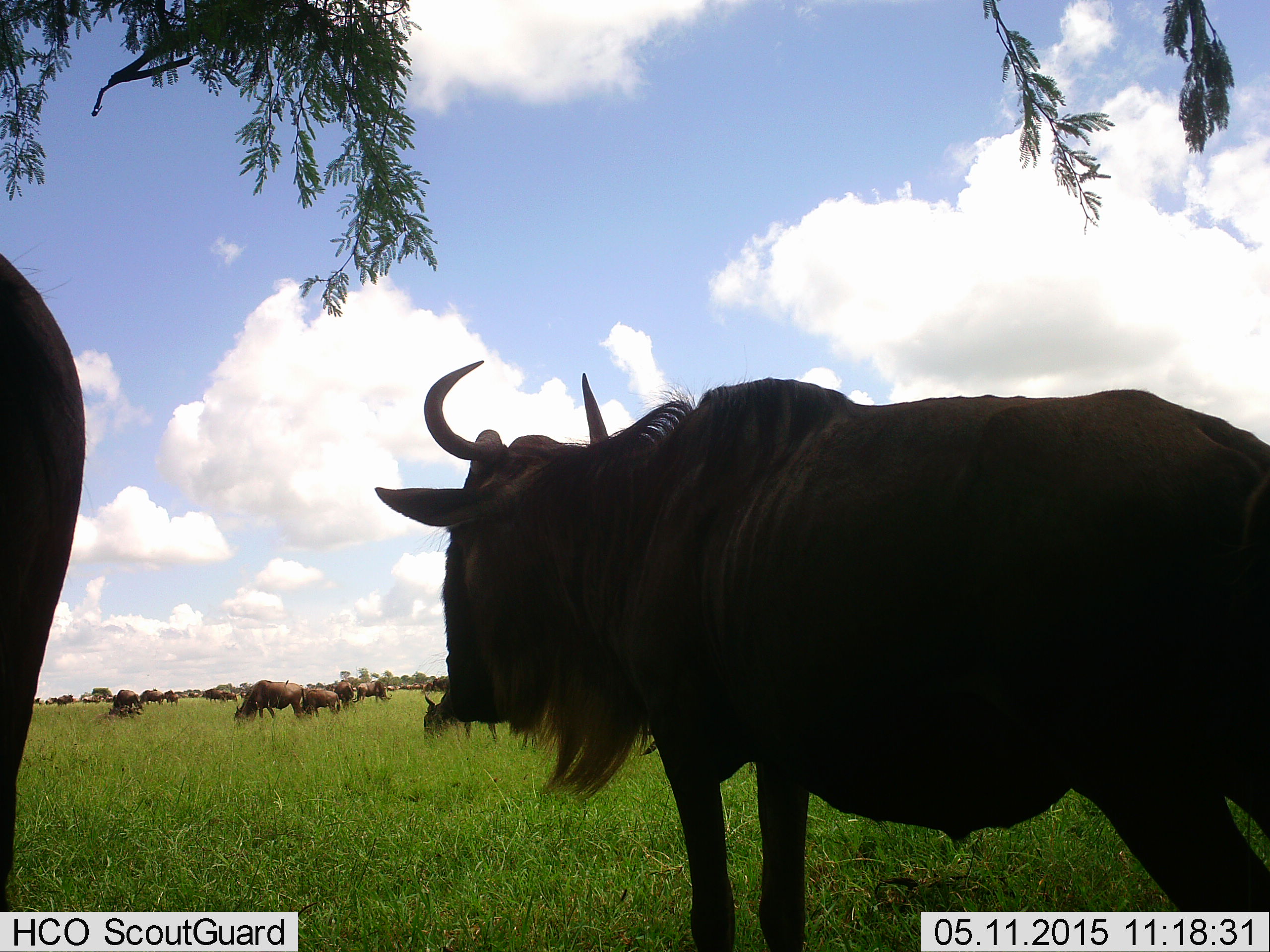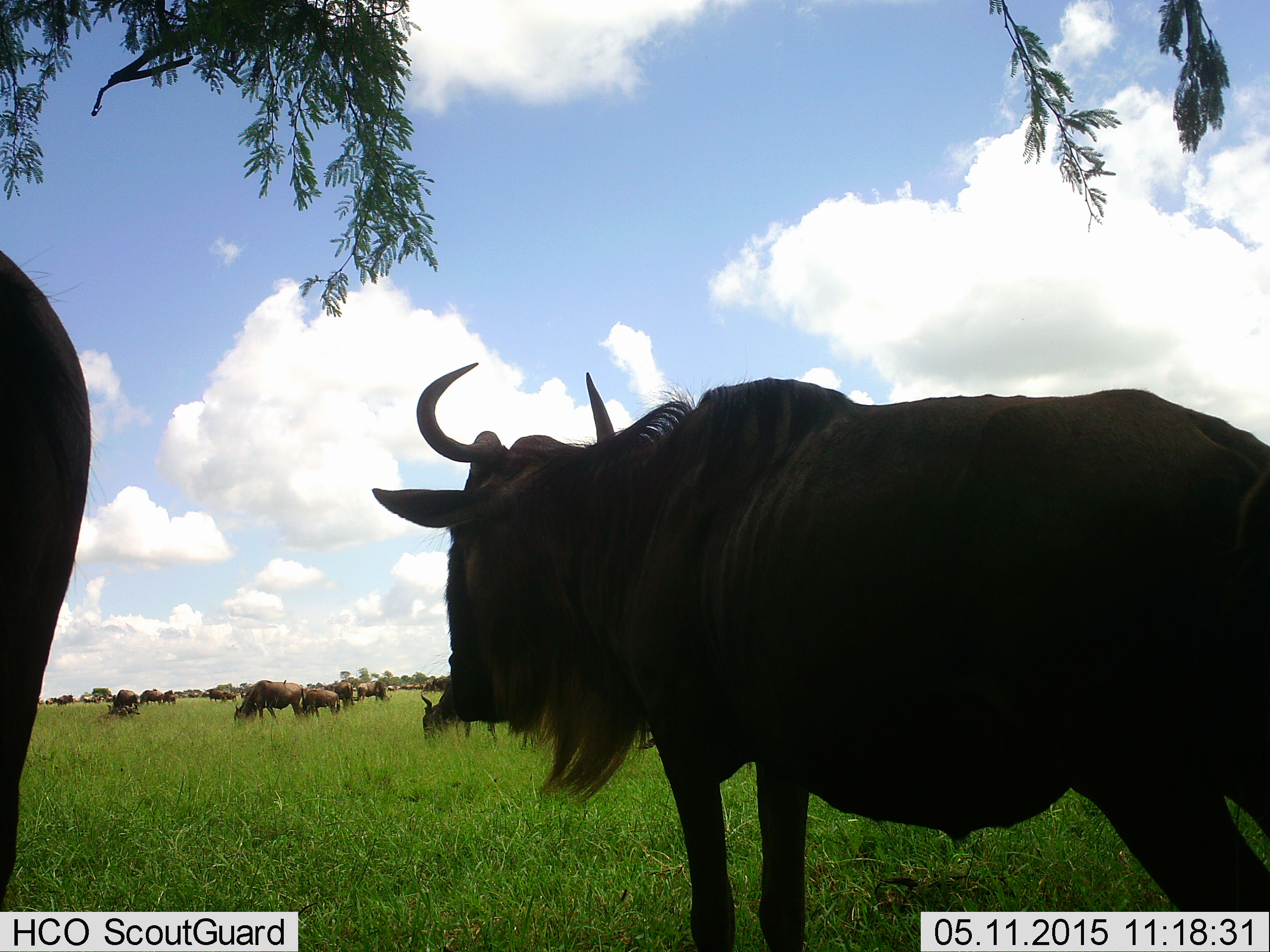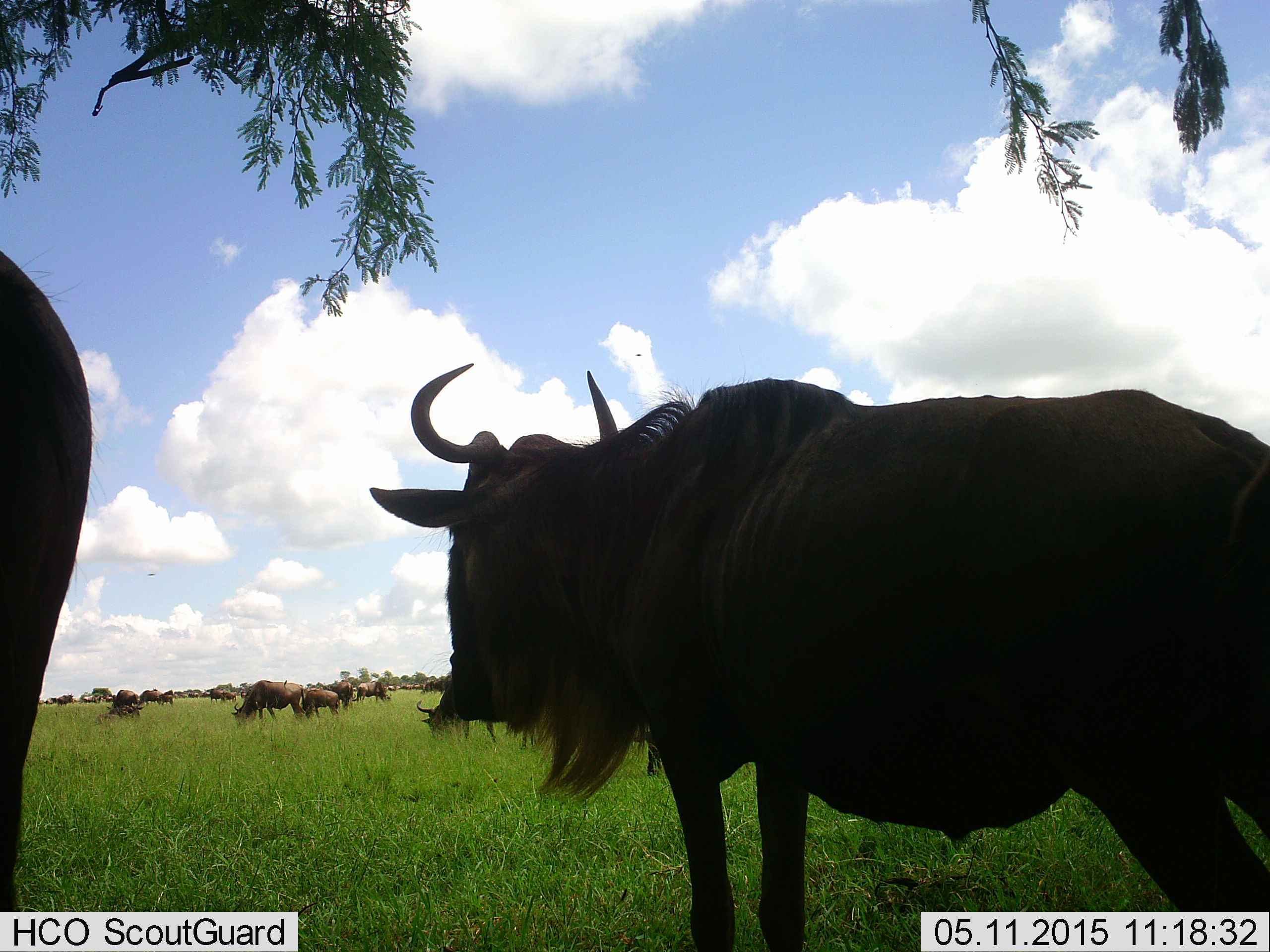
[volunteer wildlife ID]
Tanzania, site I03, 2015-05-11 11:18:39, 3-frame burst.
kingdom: Animalia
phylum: Chordata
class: Mammalia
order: Artiodactyla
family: Bovidae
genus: Connochaetes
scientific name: Connochaetes taurinus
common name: blue wildebeest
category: wildebeest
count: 11-50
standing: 90%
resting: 0%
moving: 20%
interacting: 0%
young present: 0%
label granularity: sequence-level